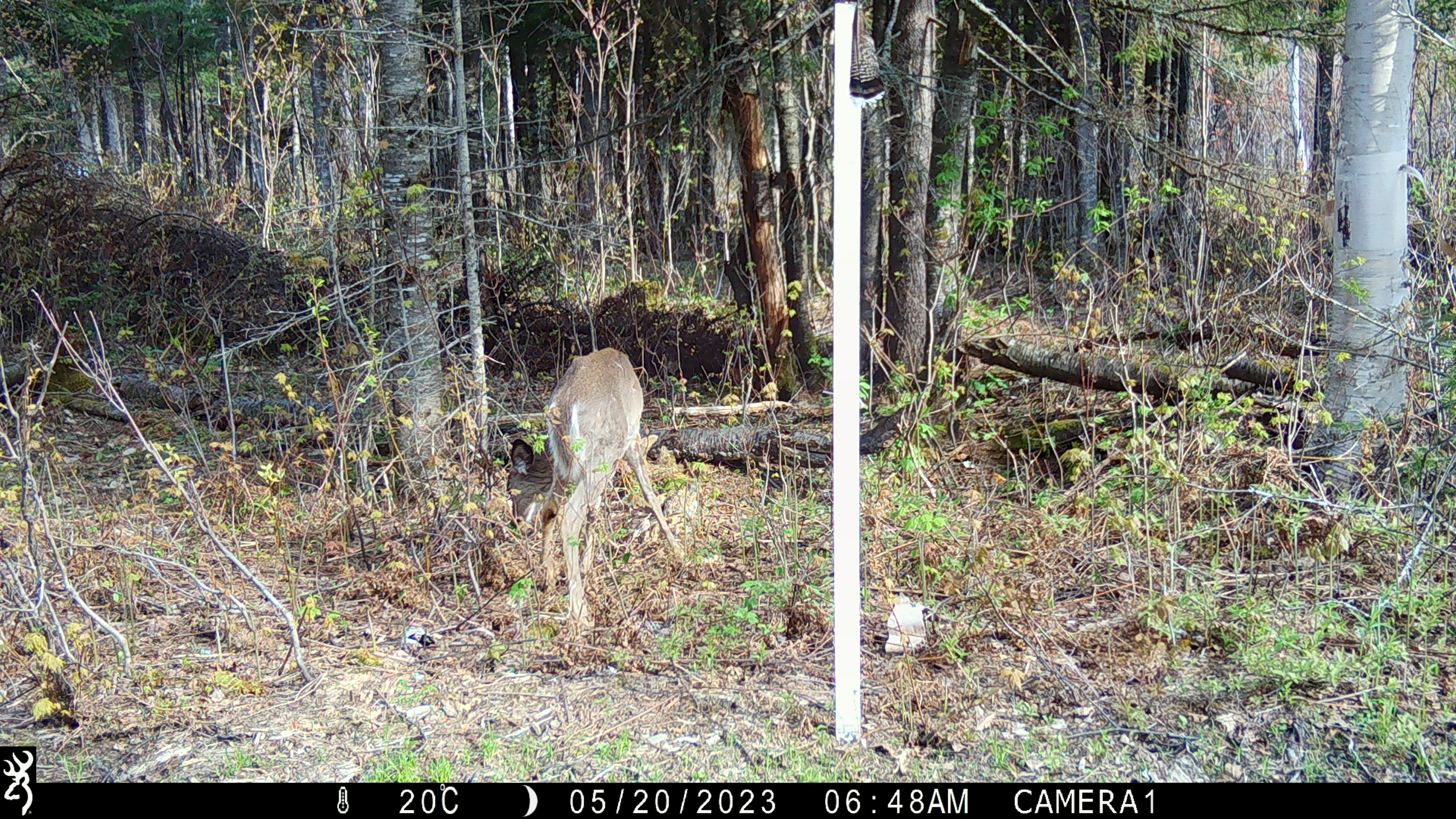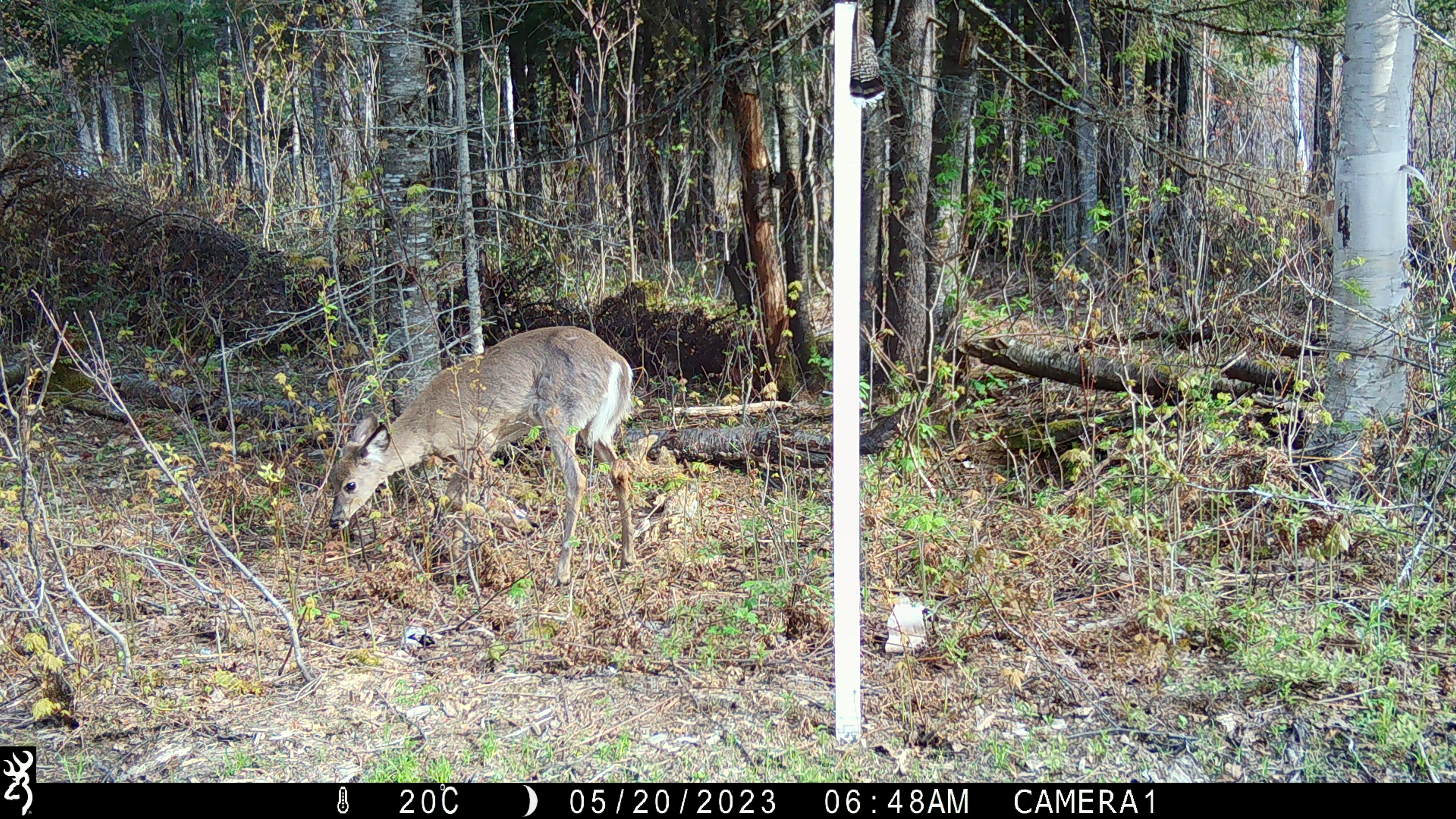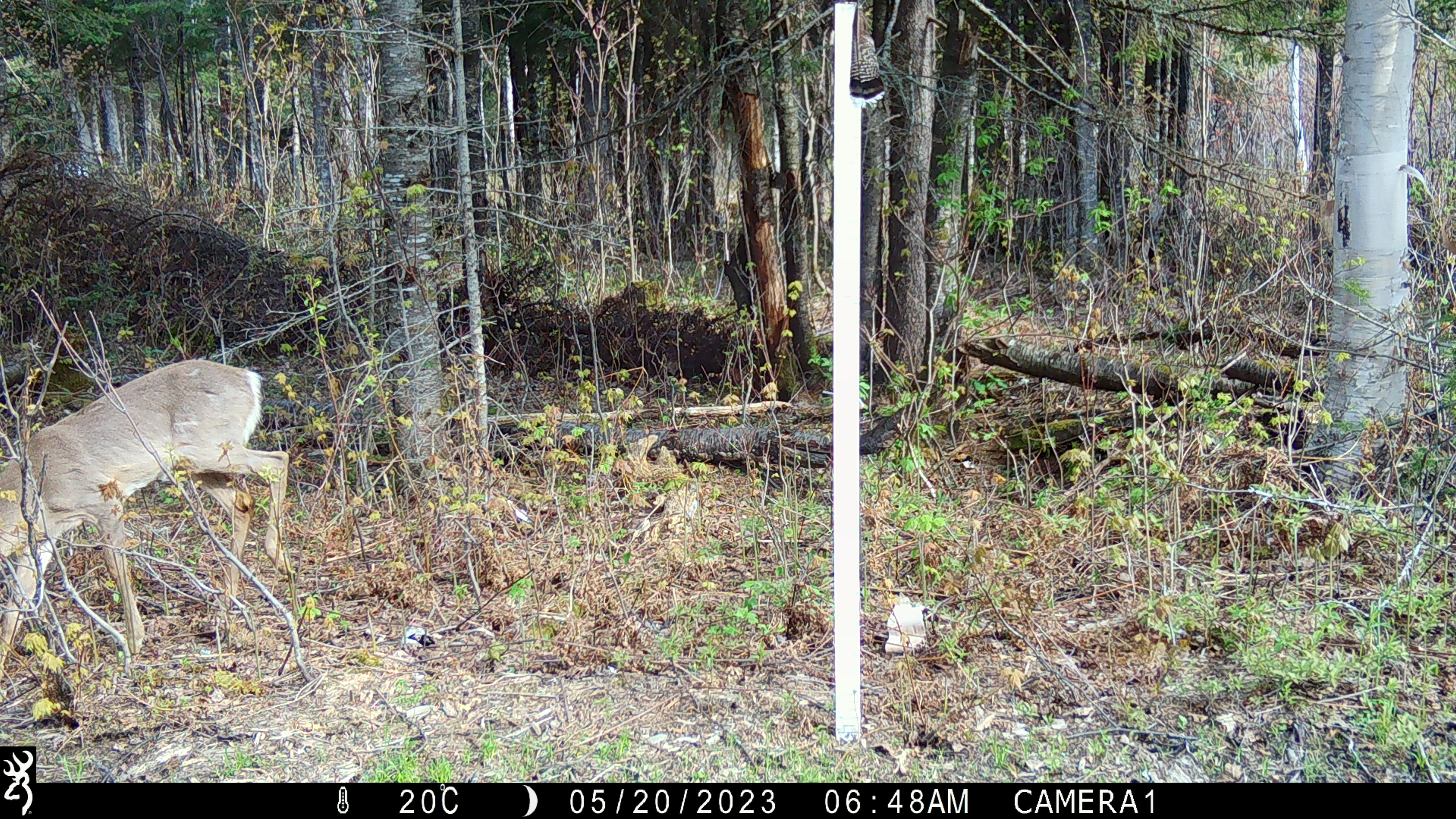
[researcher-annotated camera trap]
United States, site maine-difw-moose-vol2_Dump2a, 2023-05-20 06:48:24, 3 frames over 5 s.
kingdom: Animalia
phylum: Chordata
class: Mammalia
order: Artiodactyla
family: Cervidae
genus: Odocoileus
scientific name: Odocoileus virginianus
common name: white-tailed deer